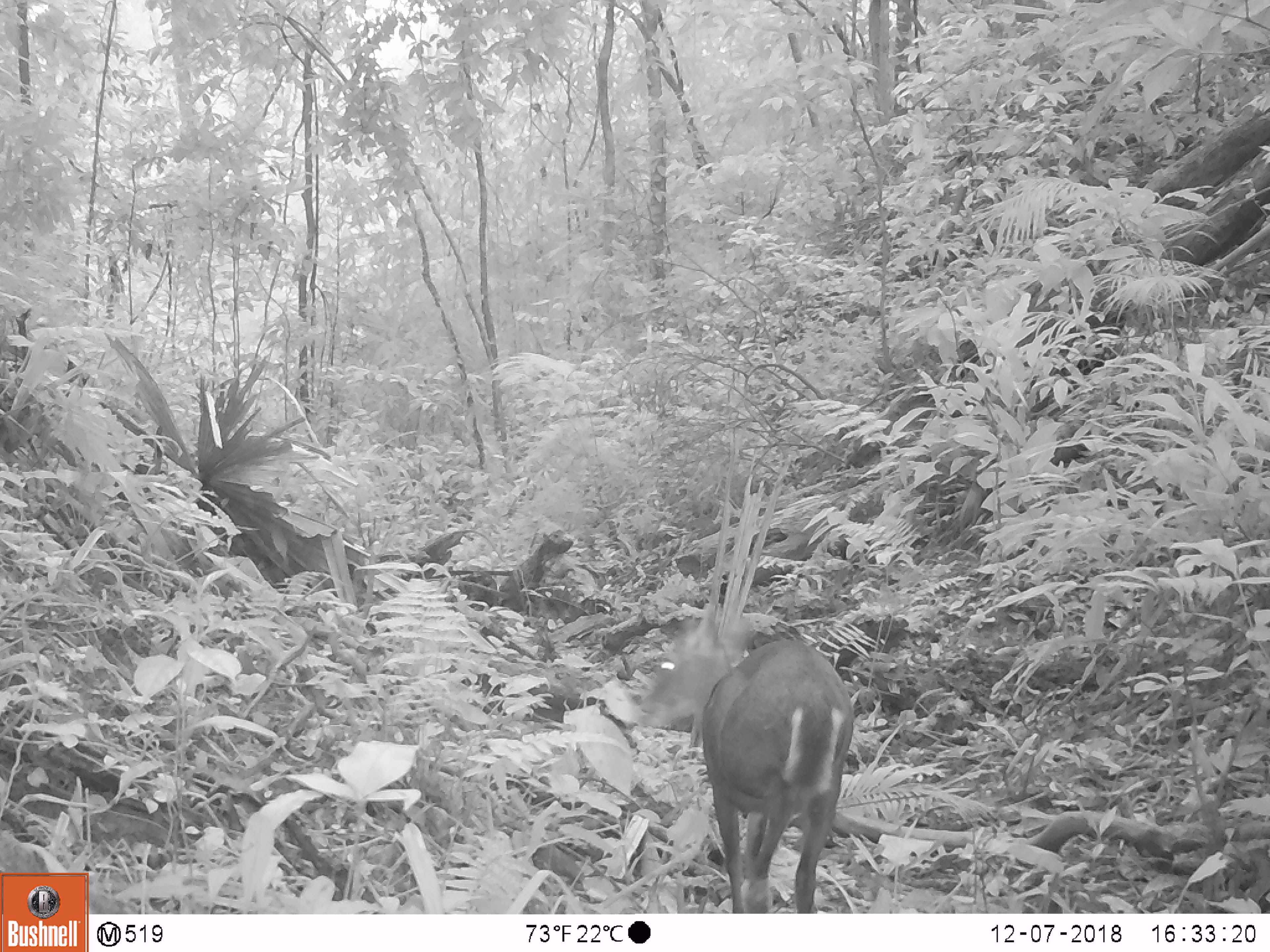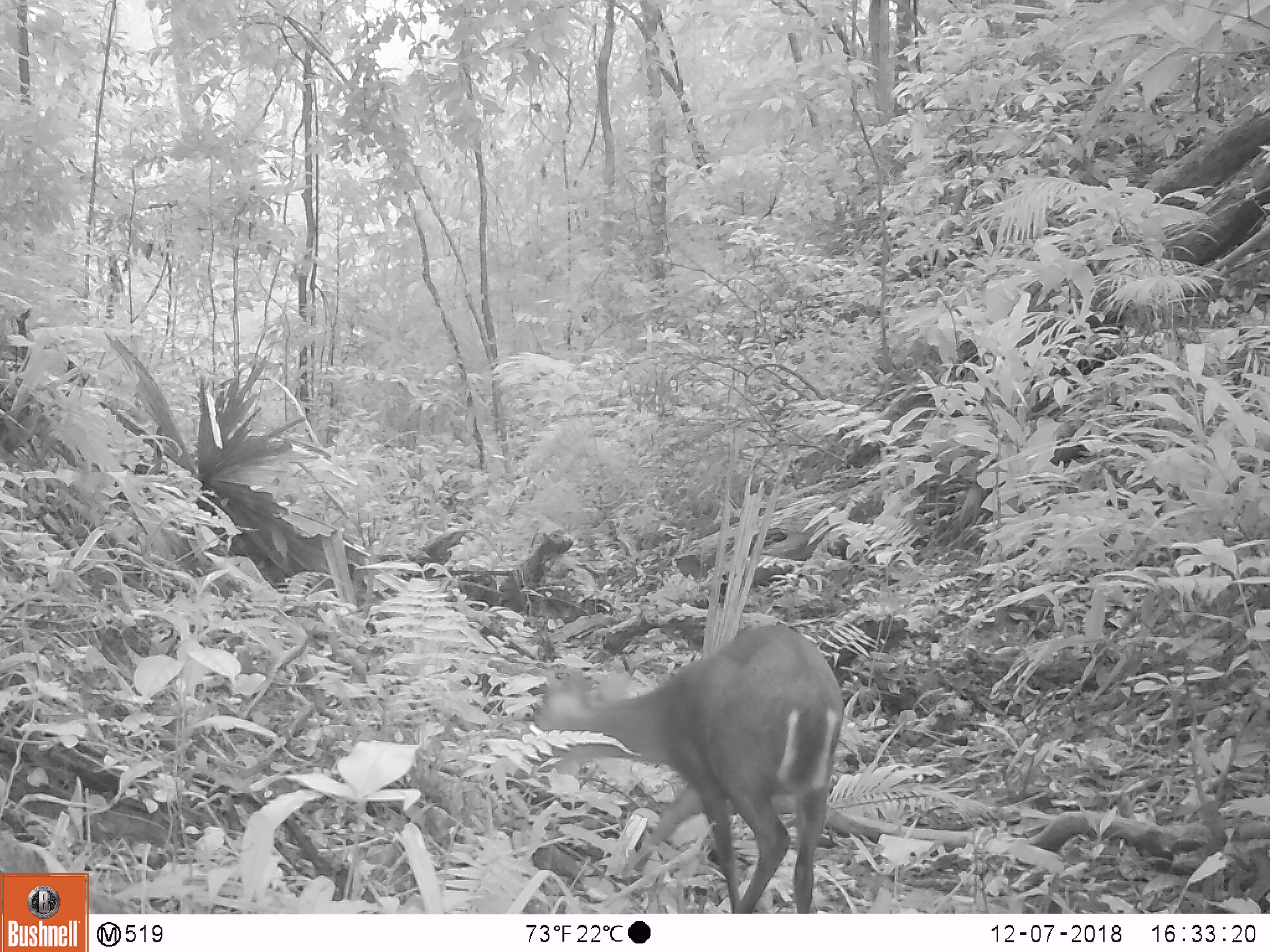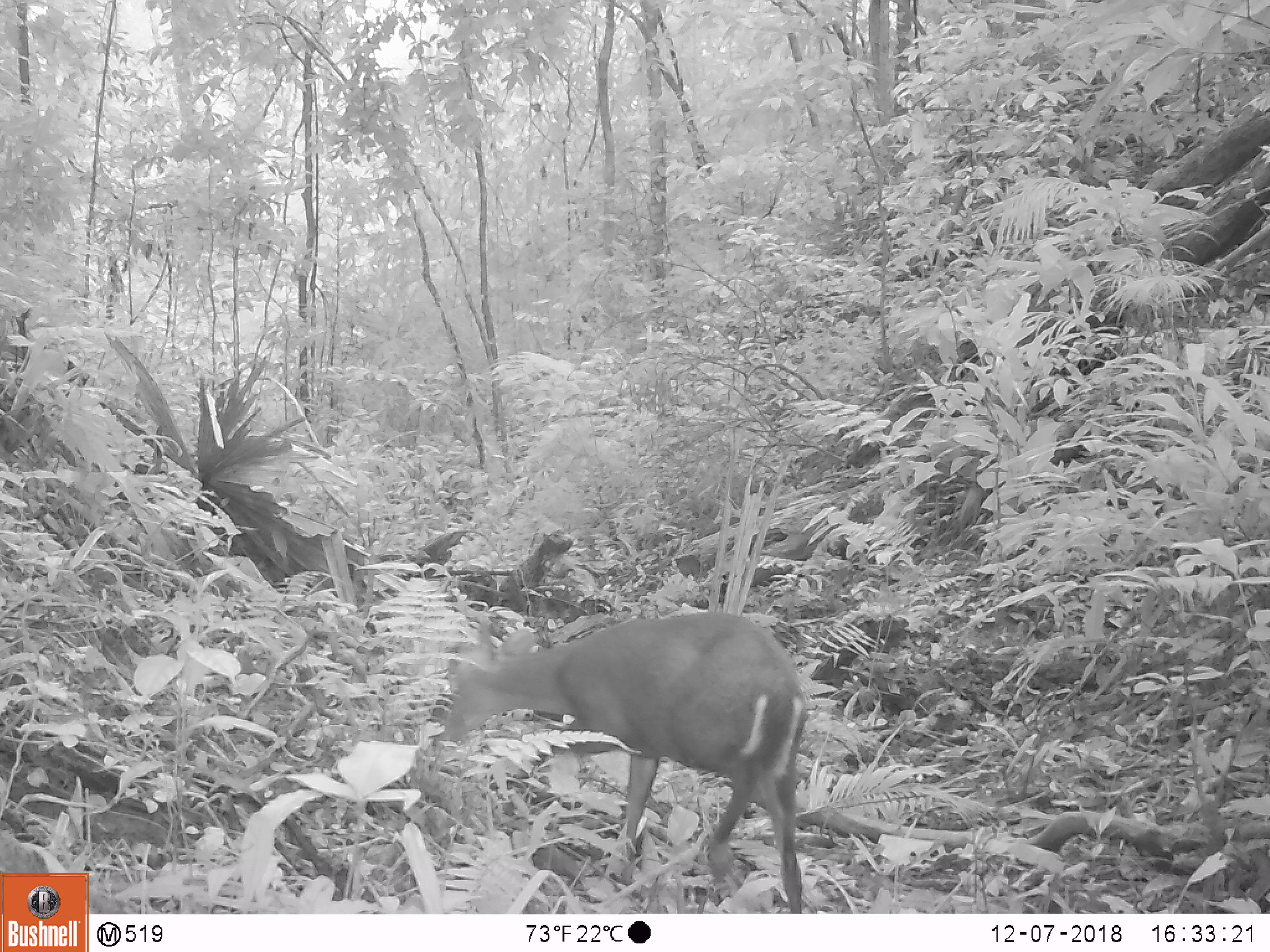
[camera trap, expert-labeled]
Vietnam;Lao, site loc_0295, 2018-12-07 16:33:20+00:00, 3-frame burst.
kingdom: Animalia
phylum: Chordata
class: Mammalia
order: Artiodactyla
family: Cervidae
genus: Muntiacus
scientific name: Muntiacus rooseveltorum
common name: roosevelt's muntjac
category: roosevelts muntjac group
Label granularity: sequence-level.